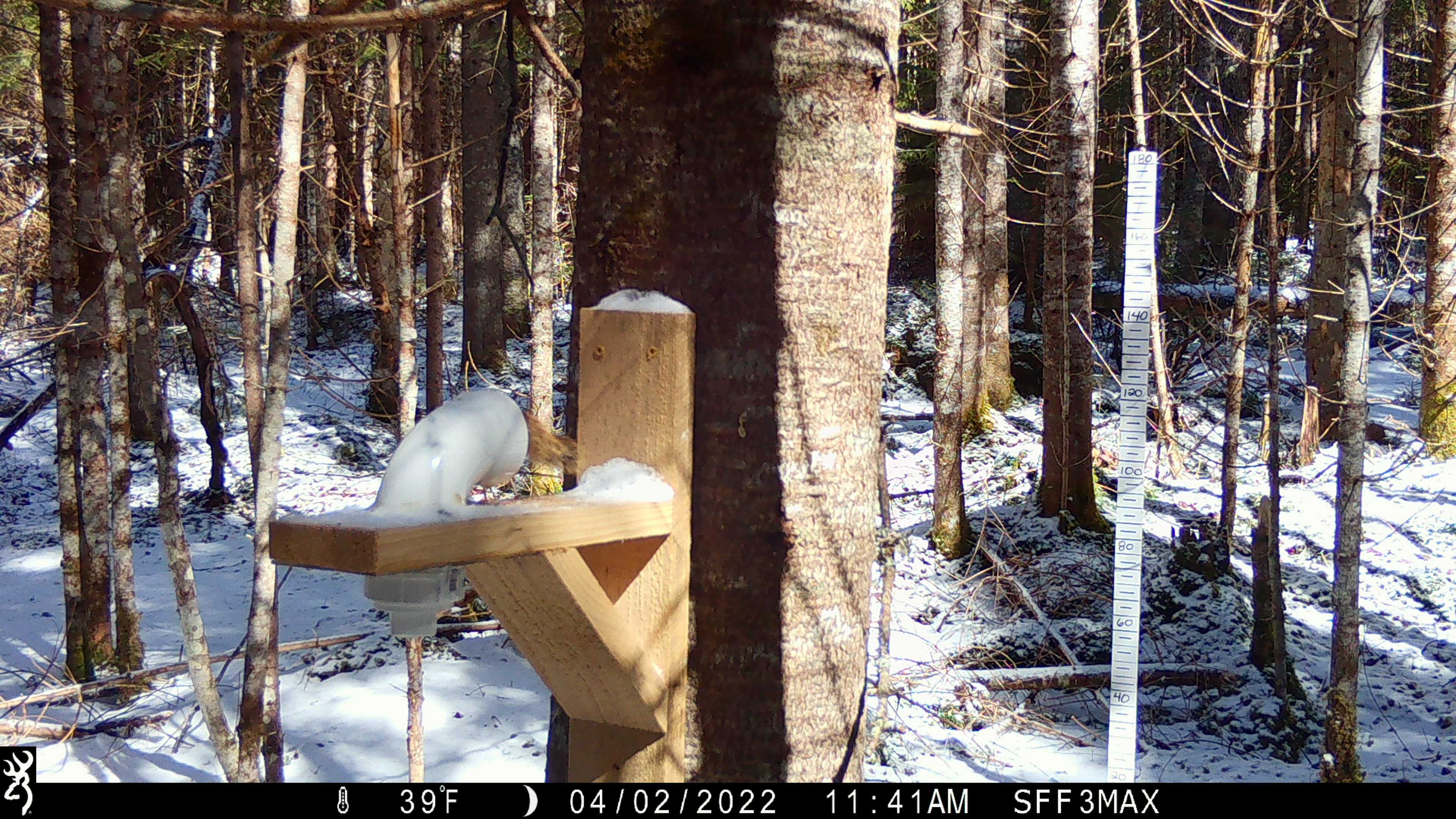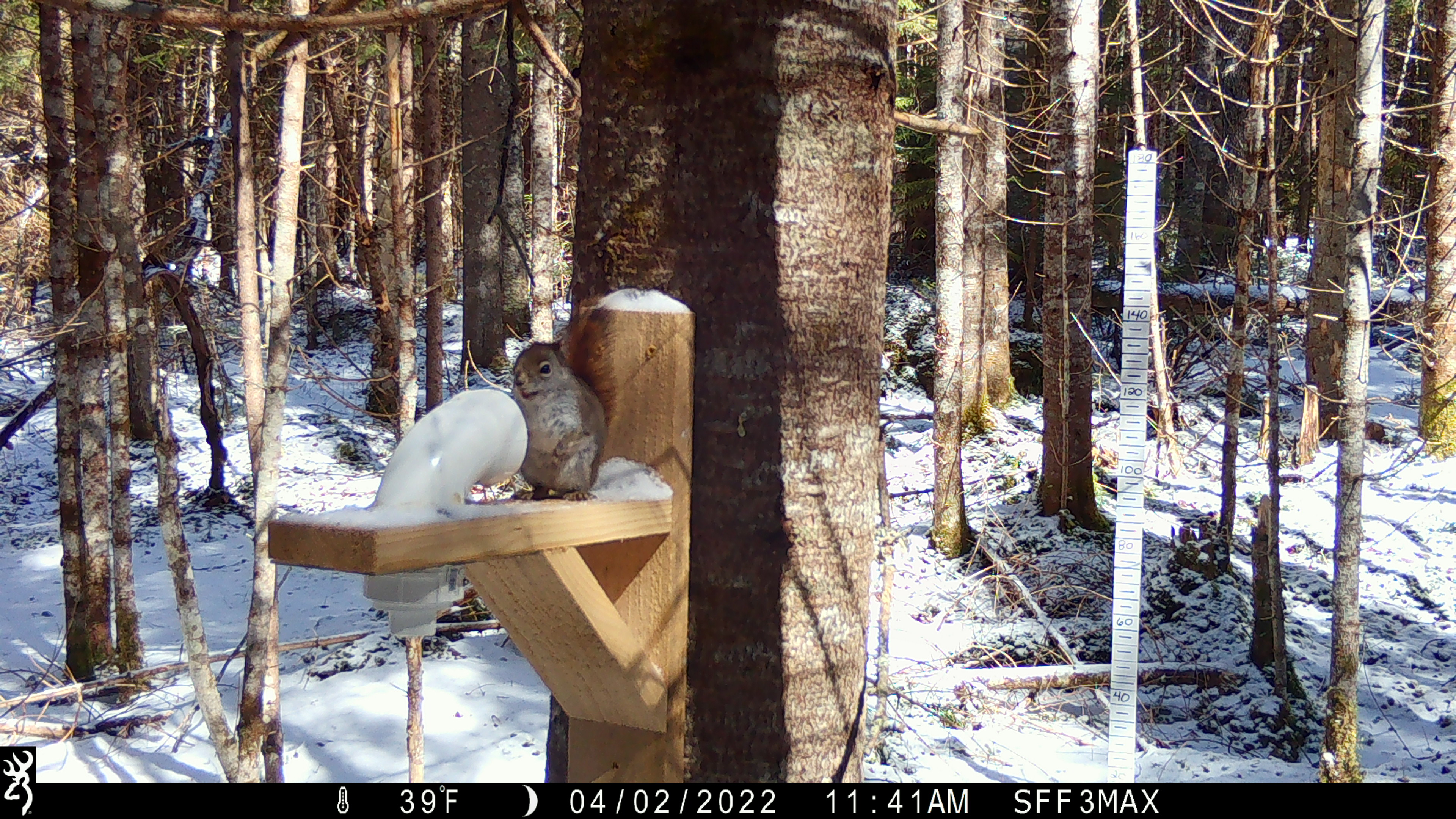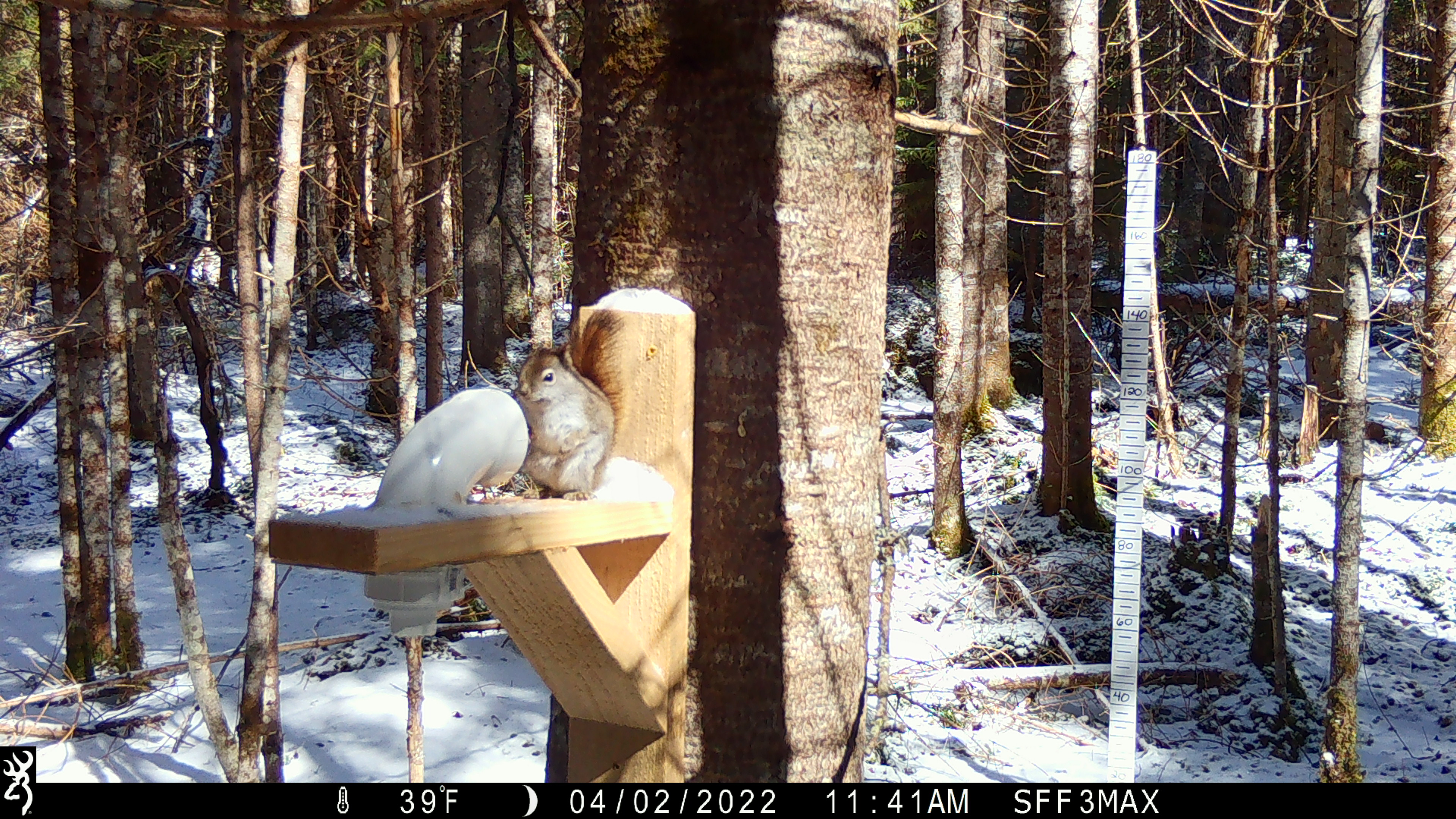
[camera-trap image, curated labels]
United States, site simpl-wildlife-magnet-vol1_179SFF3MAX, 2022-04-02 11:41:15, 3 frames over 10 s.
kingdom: Animalia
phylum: Chordata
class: Mammalia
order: Rodentia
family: Sciuridae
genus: Tamiasciurus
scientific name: Tamiasciurus hudsonicus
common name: red squirrel